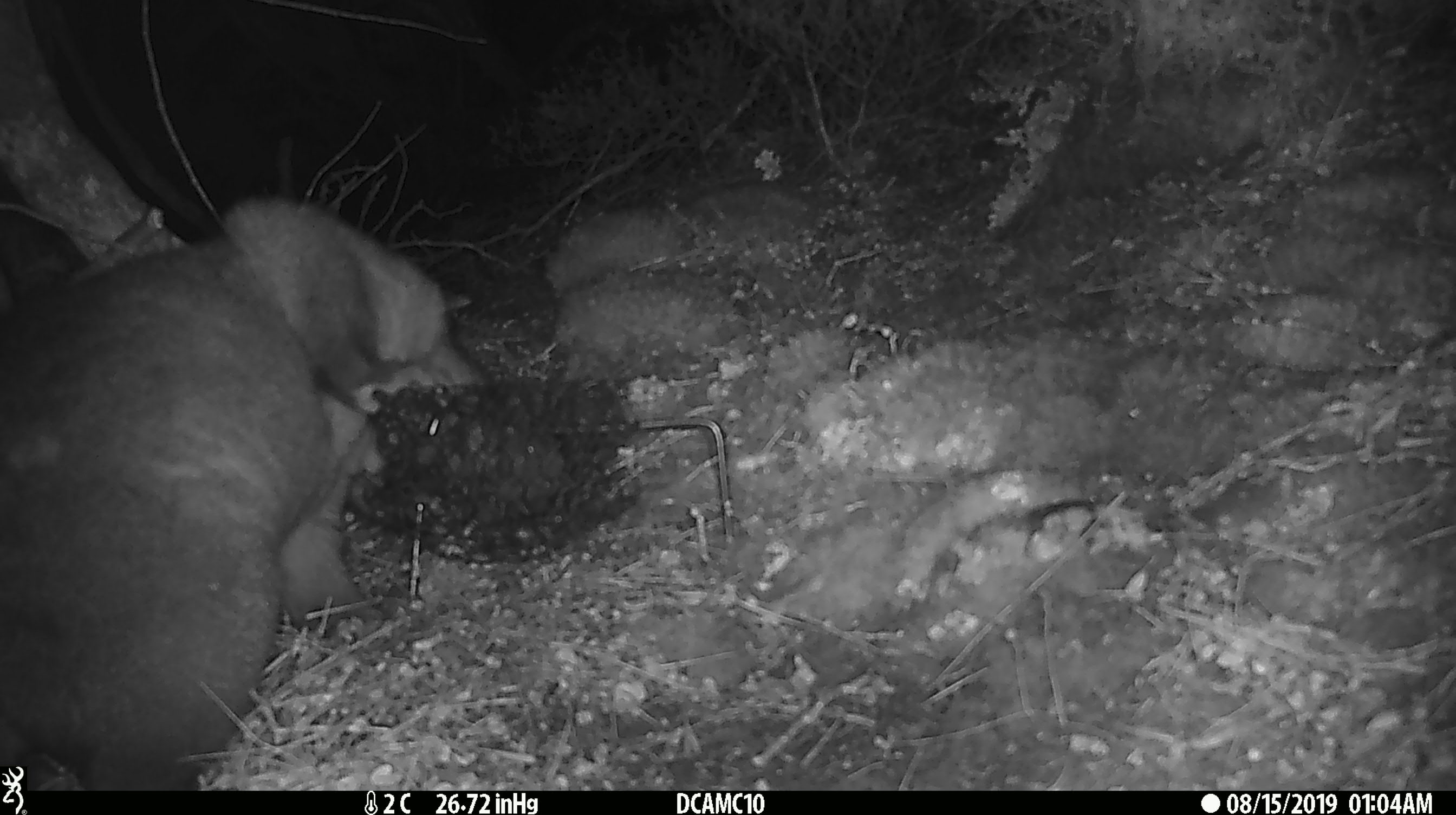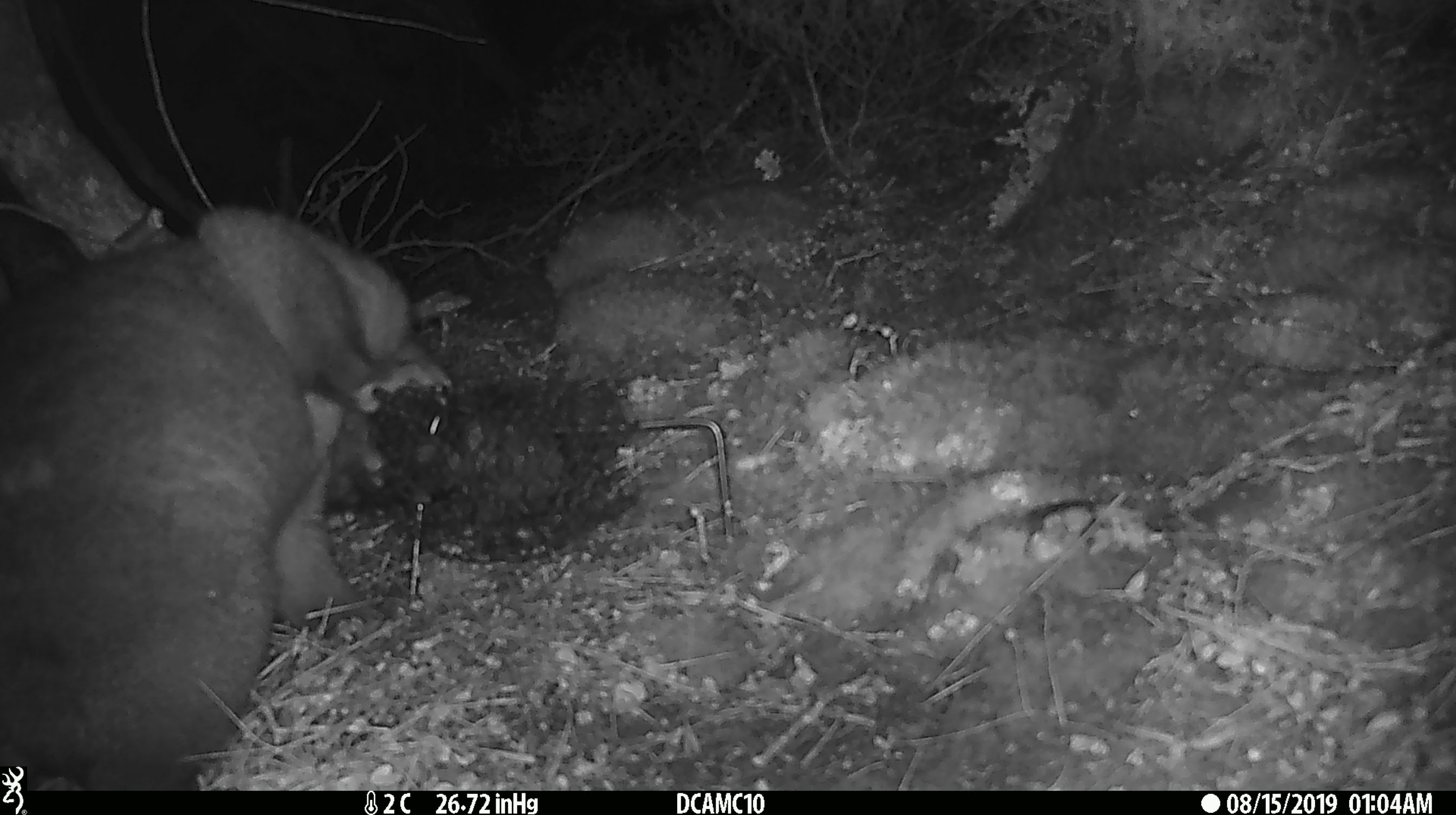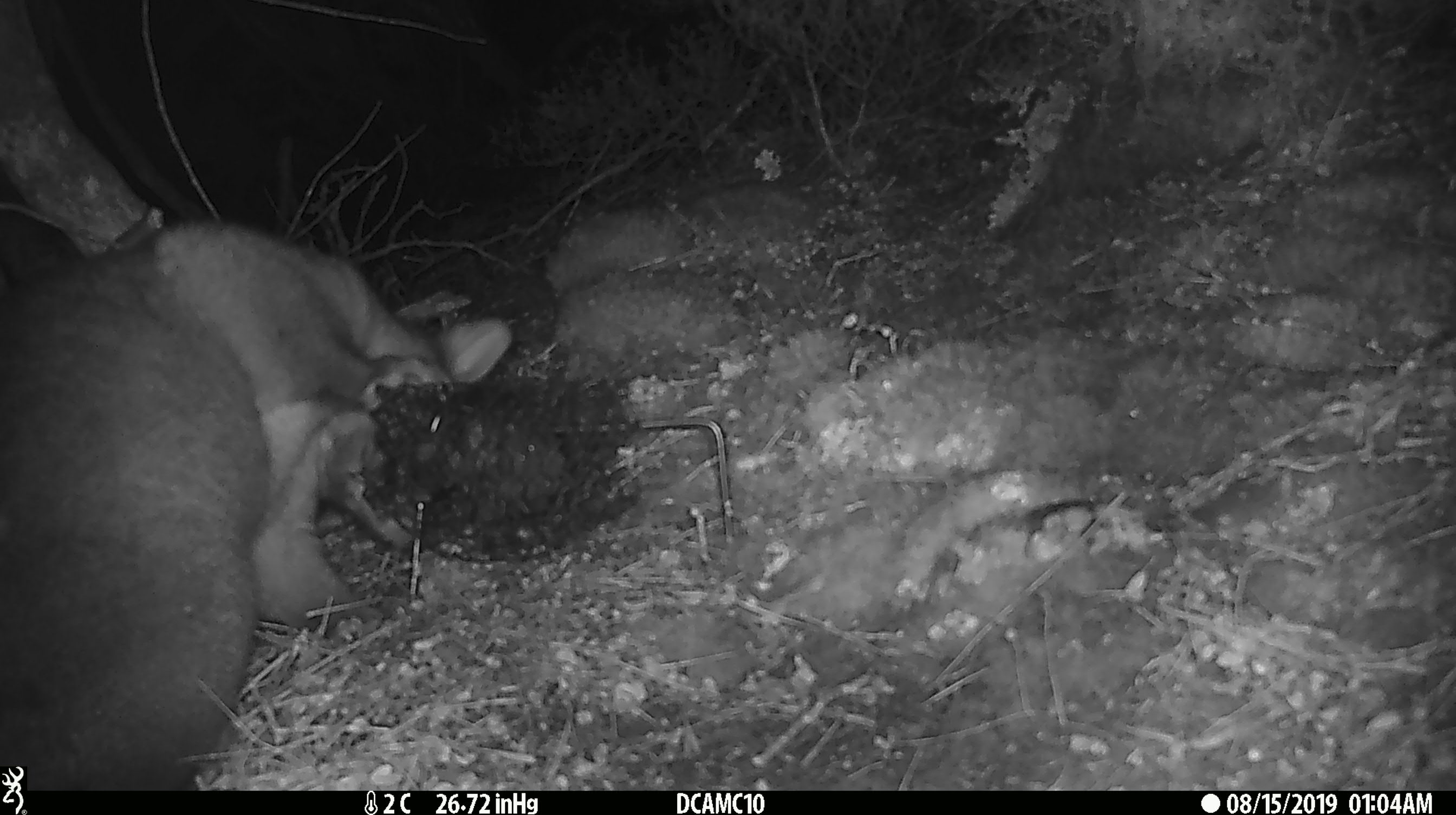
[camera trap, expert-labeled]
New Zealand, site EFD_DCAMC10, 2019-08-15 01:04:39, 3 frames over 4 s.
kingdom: Animalia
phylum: Chordata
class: Mammalia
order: Diprotodontia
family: Phalangeridae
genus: Trichosurus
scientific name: Trichosurus vulpecula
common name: common brushtail possum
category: possum